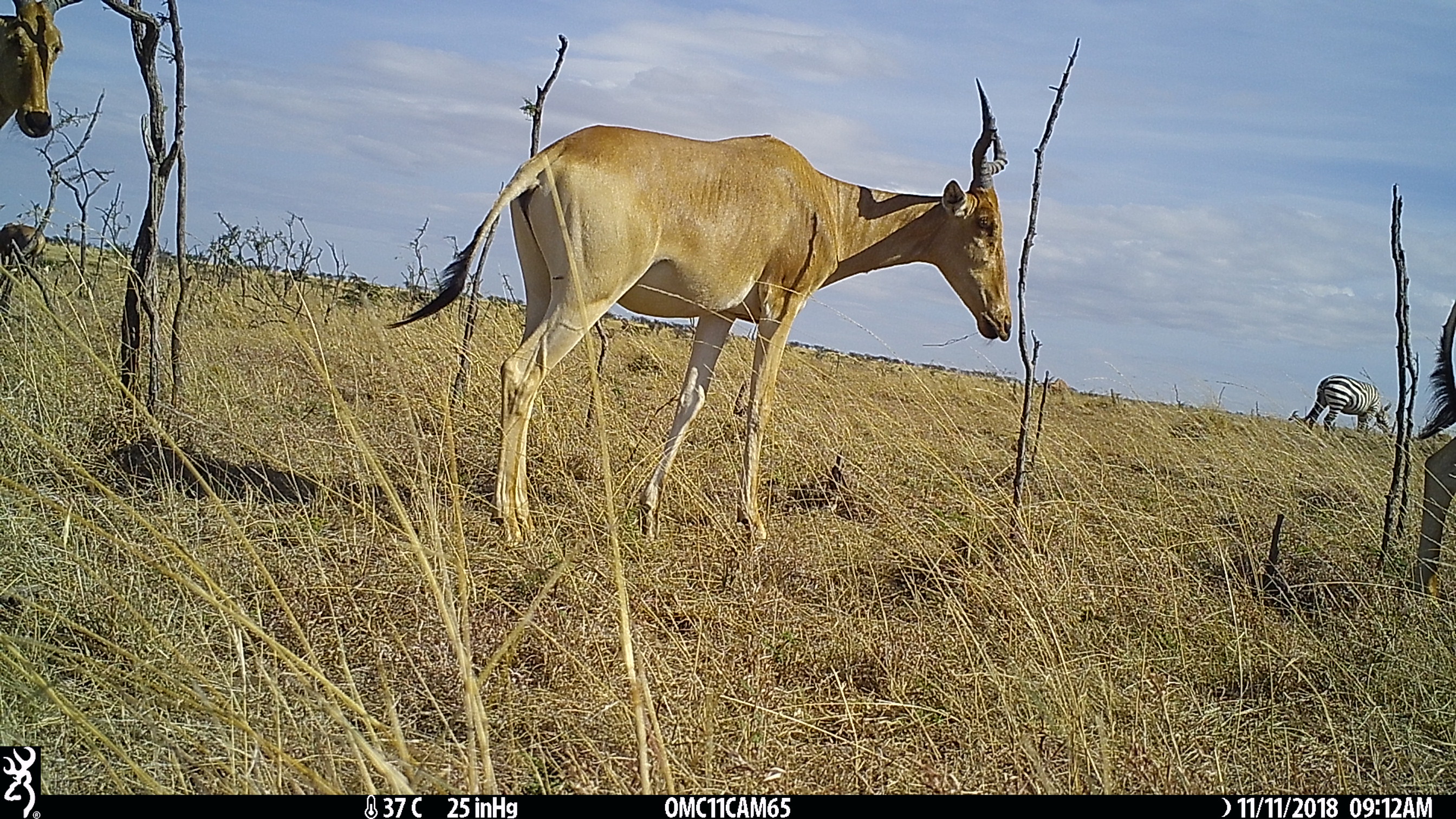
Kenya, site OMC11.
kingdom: Animalia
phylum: Chordata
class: Mammalia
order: Artiodactyla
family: Bovidae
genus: Damaliscus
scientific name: Damaliscus lunatus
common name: topi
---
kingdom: Animalia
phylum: Chordata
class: Mammalia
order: Perissodactyla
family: Equidae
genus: Equus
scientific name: Equus quagga burchellii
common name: burchell's zebra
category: zebra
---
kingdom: Animalia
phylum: Chordata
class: Mammalia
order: Artiodactyla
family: Bovidae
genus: Alcelaphus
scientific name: Alcelaphus buselaphus cokii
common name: coke's hartebeest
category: hartebeest cokes